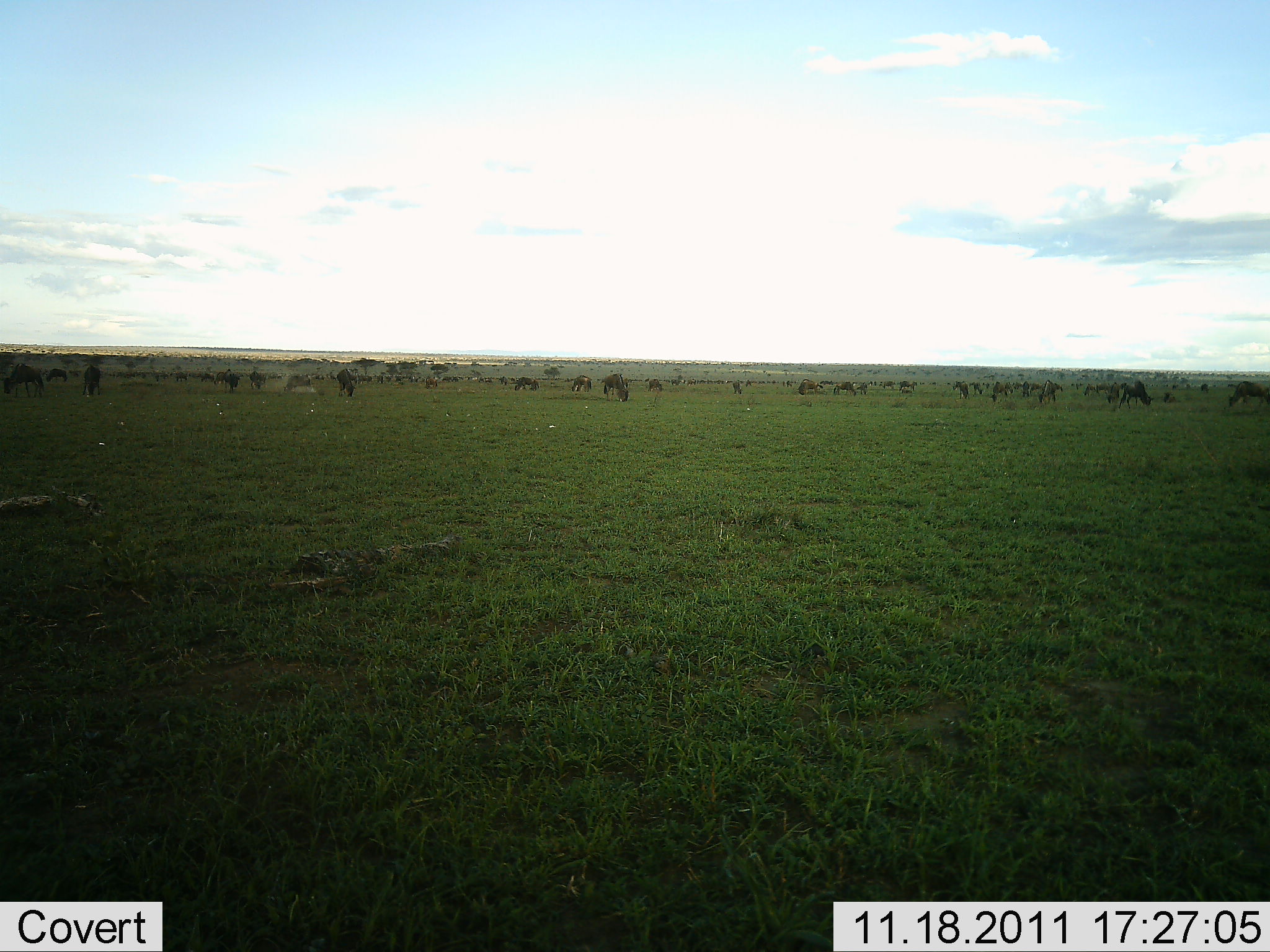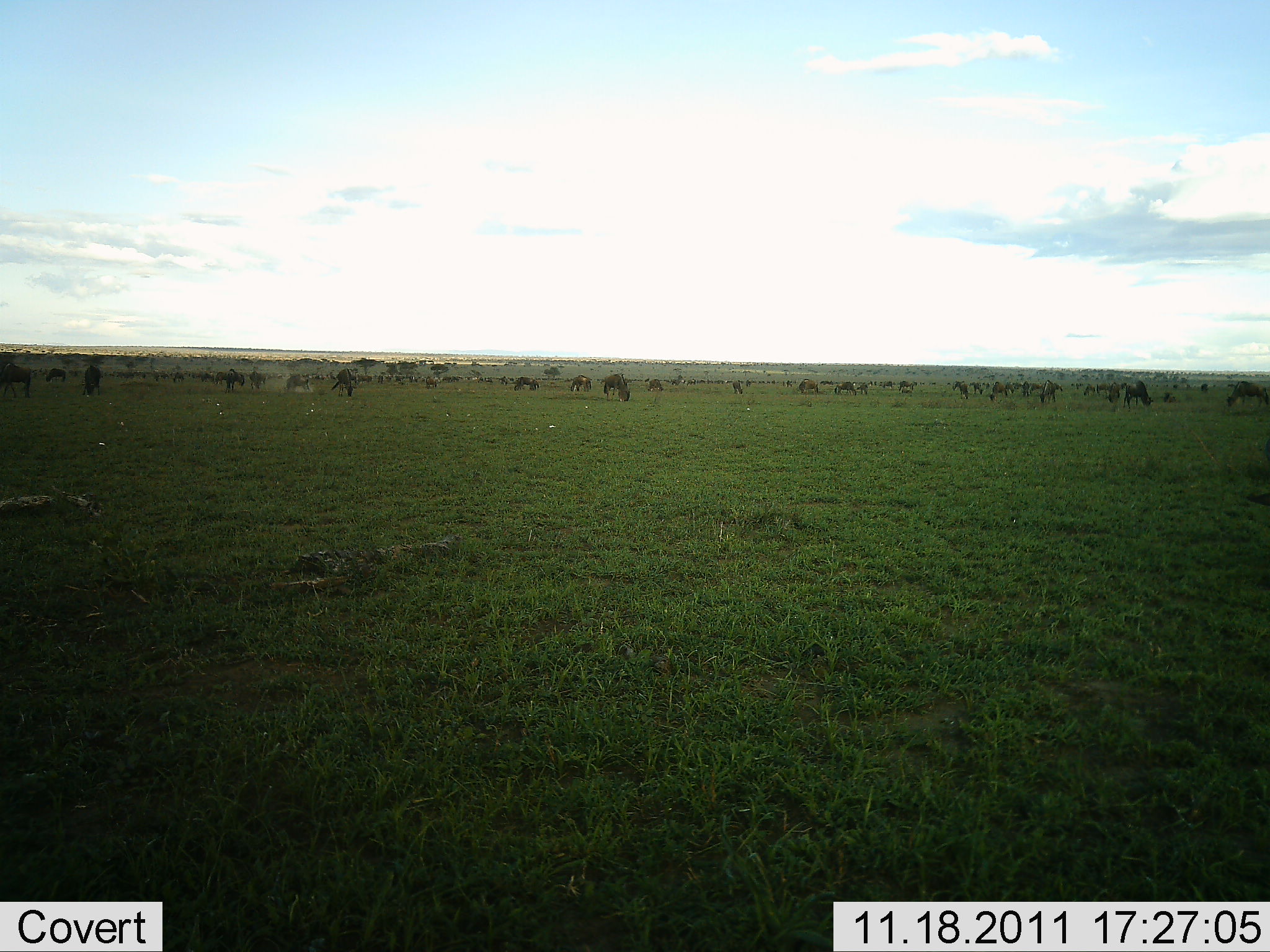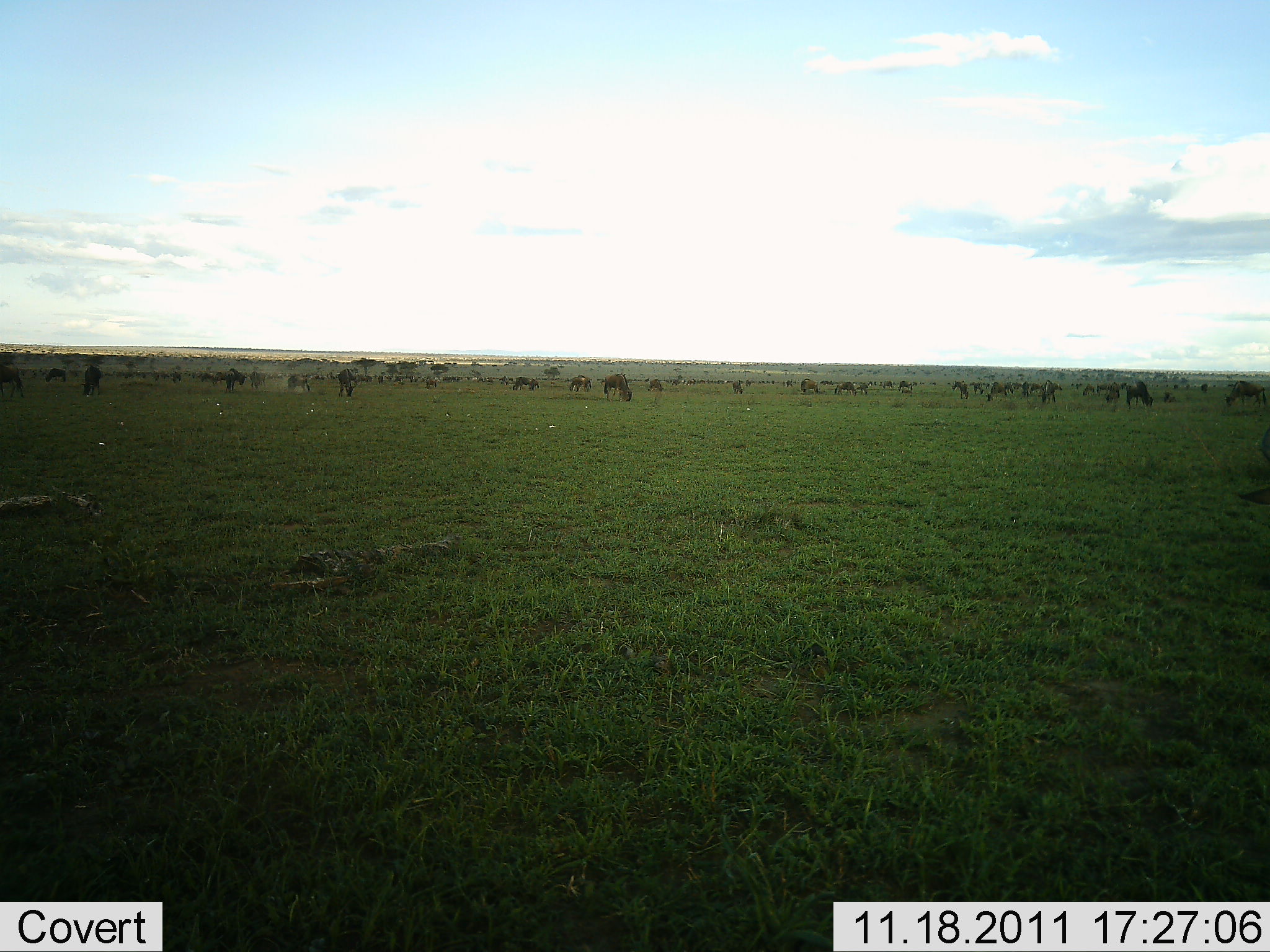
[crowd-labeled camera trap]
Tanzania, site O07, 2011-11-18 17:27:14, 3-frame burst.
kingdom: Animalia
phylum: Chordata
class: Mammalia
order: Artiodactyla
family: Bovidae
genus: Connochaetes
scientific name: Connochaetes taurinus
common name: blue wildebeest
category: wildebeest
Wildebeest (blue wildebeest) (Connochaetes taurinus), count 51+. Behavior (volunteer vote fractions): standing 29%, resting 7%, moving 29%, interacting 14%. Young present (vote fraction): 0%. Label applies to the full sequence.